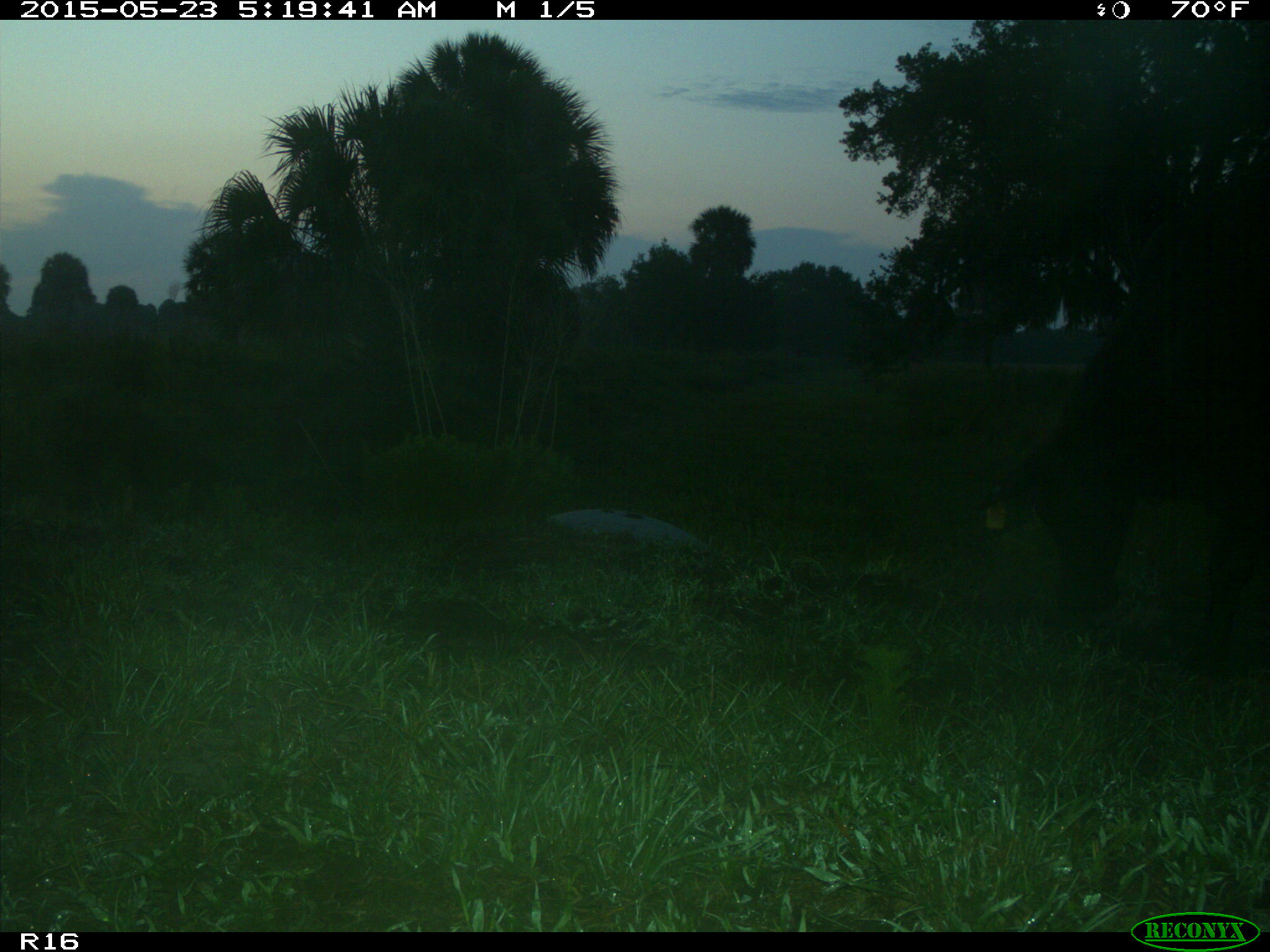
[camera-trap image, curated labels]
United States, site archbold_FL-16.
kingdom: Animalia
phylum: Chordata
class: Mammalia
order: Artiodactyla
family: Bovidae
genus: Bos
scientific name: Bos taurus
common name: domestic cow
Bos taurus (domestic cow).